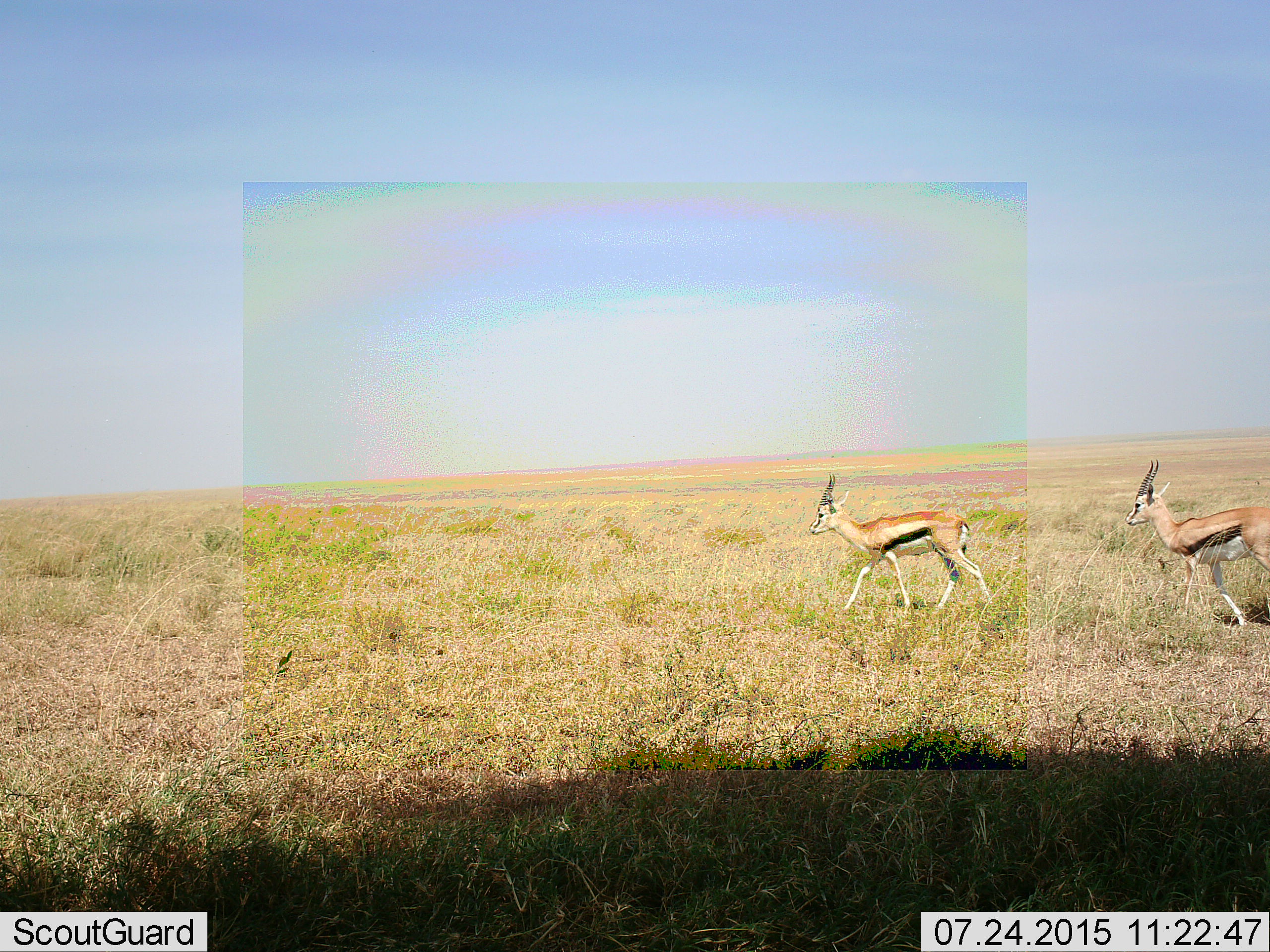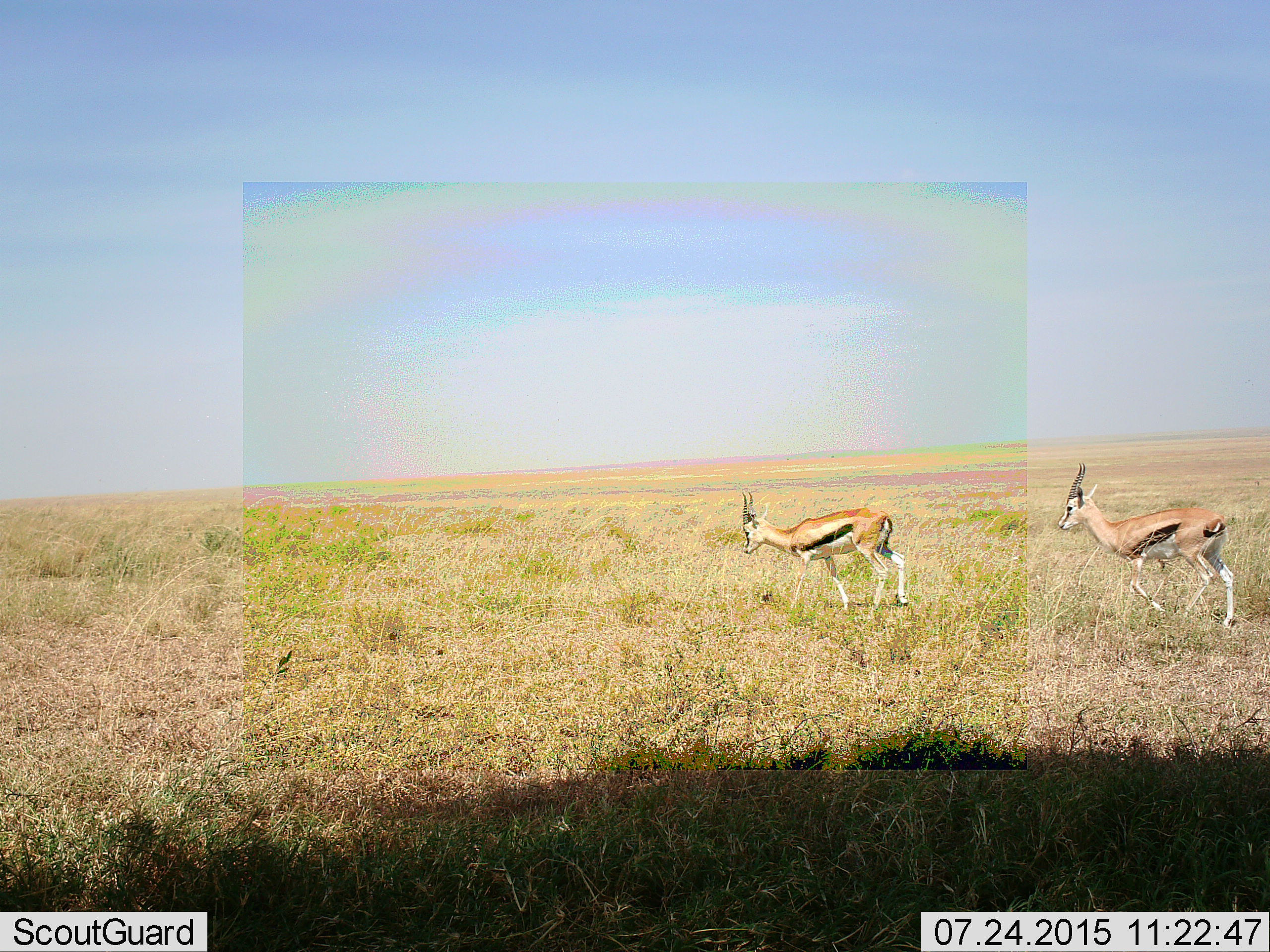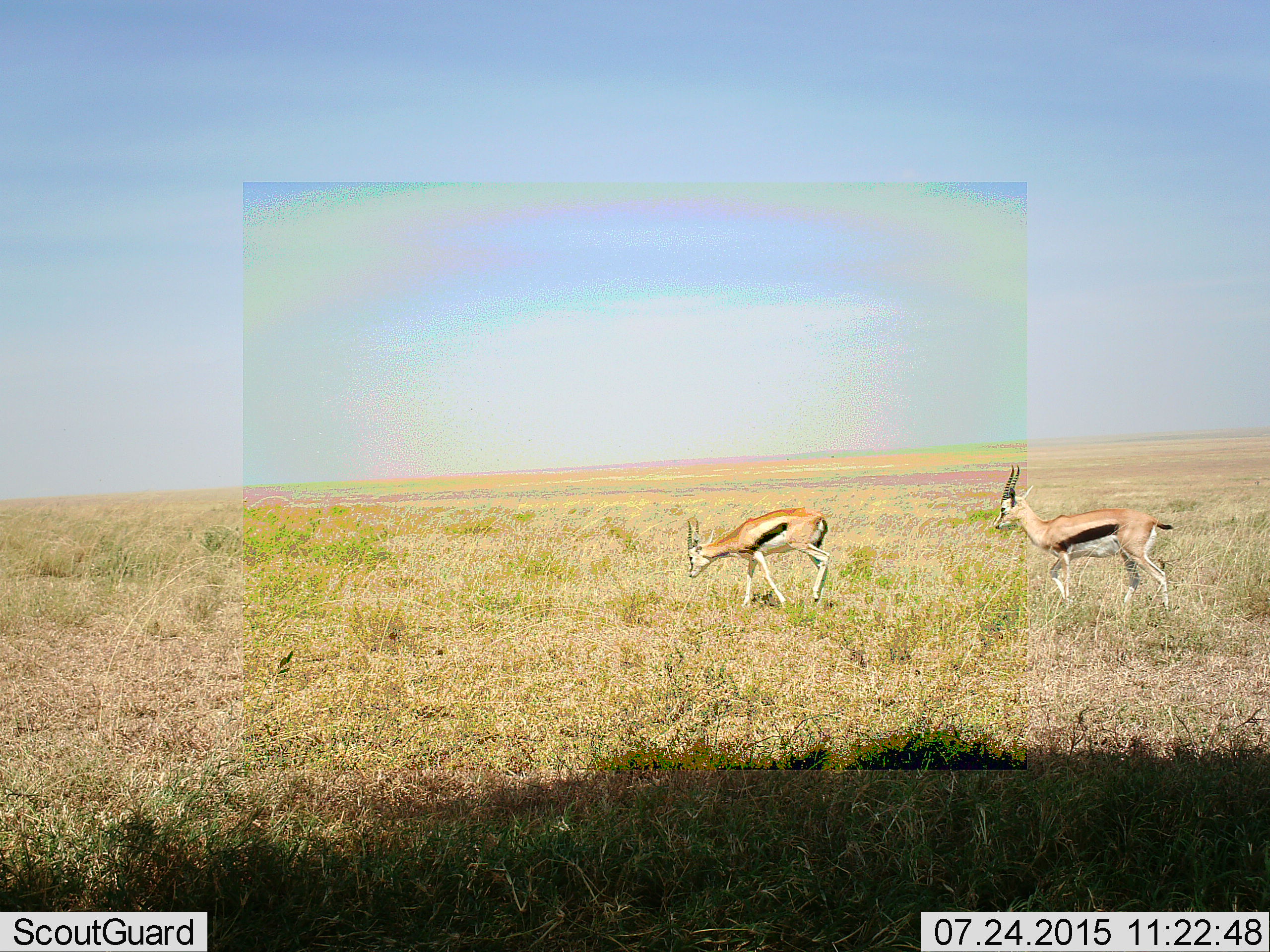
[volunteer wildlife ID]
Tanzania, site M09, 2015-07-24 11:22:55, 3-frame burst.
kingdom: Animalia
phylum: Chordata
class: Mammalia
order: Artiodactyla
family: Bovidae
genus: Eudorcas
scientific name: Eudorcas thomsonii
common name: thomson's gazelle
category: gazellethomsons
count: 2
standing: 11%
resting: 0%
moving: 100%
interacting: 0%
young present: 0%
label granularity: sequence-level